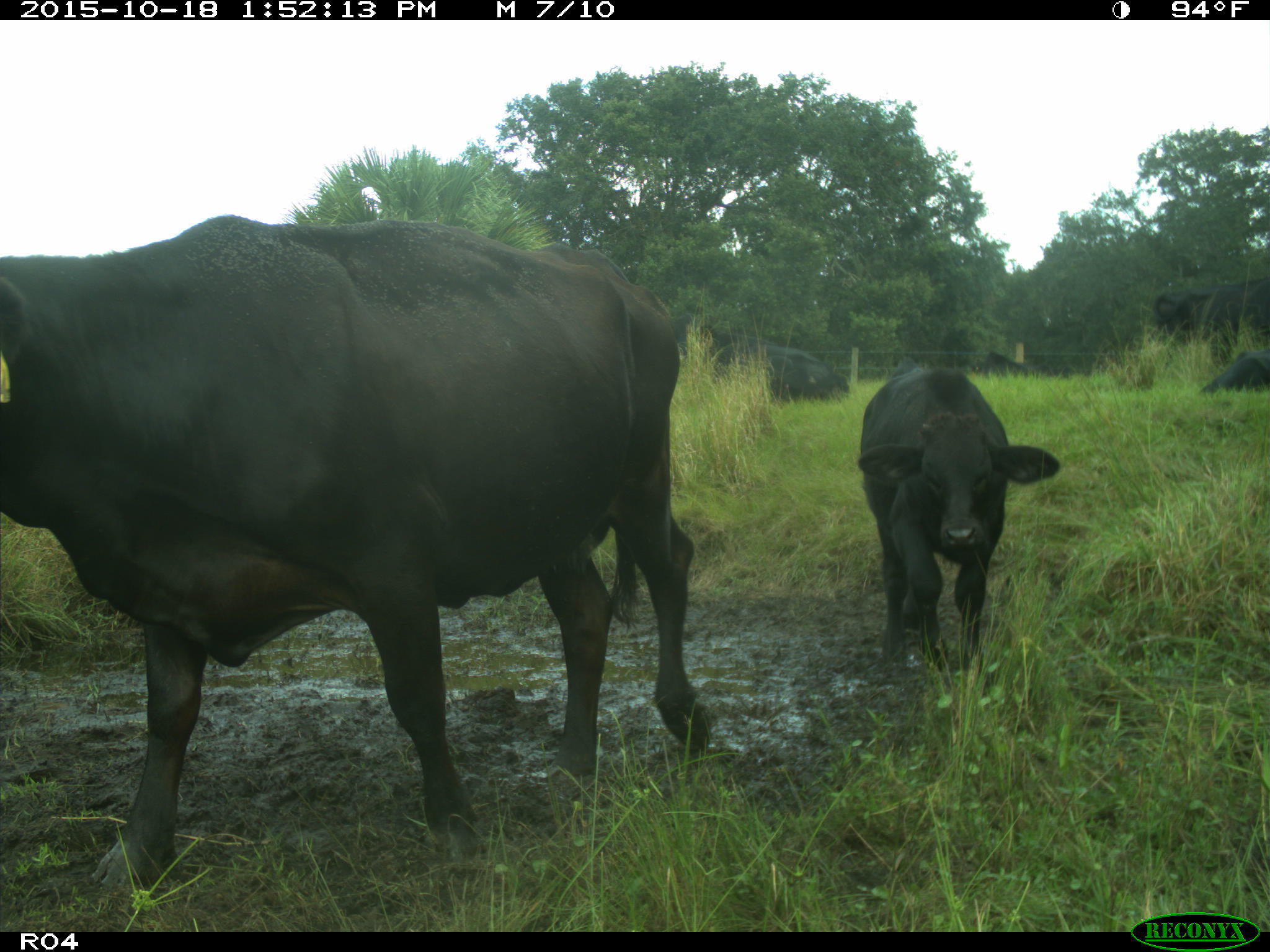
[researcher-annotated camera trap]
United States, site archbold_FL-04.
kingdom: Animalia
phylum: Chordata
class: Mammalia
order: Artiodactyla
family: Bovidae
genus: Bos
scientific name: Bos taurus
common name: domestic cow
Bos taurus (domestic cow).